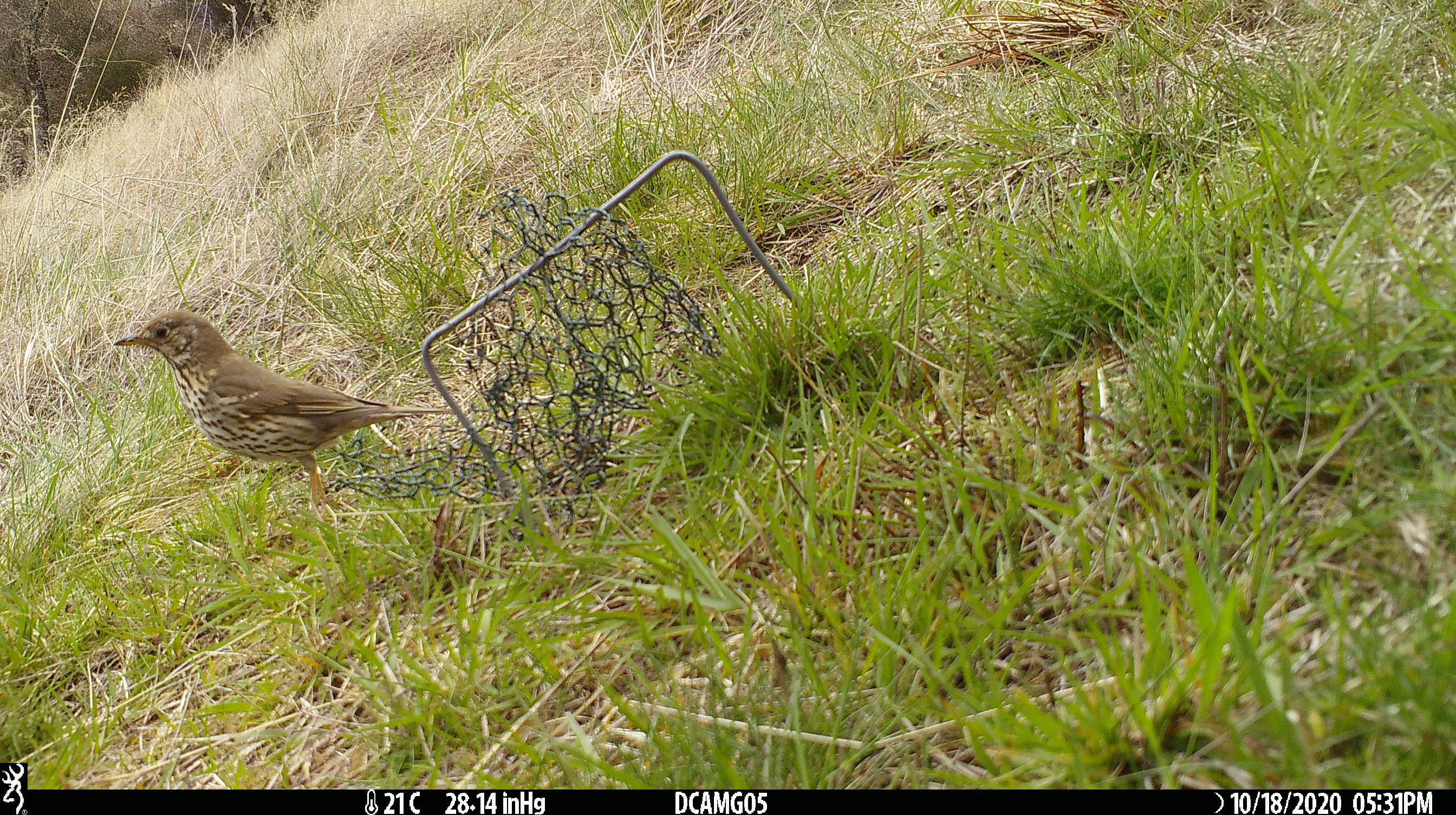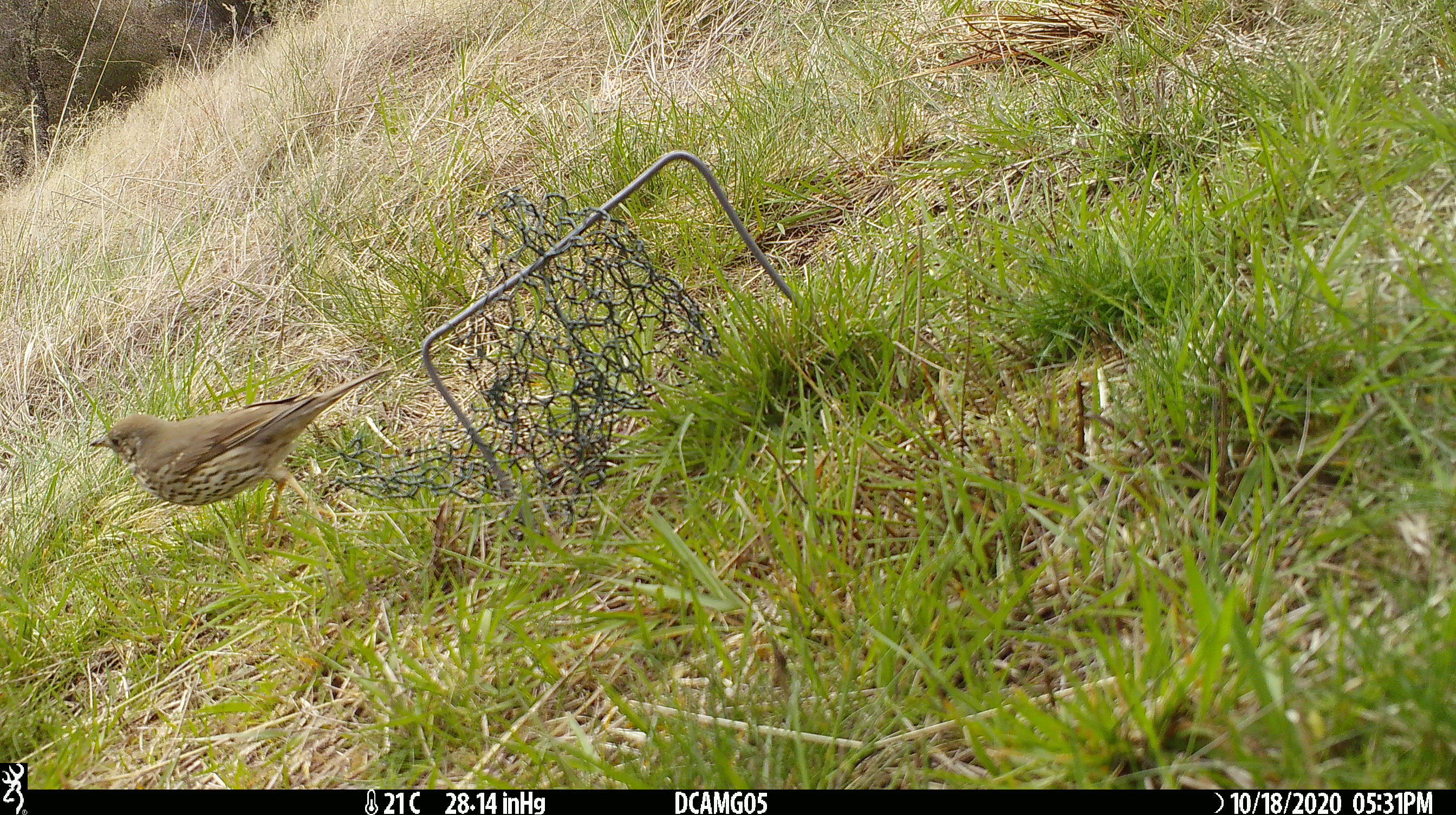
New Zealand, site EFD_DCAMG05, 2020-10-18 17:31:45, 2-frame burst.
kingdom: Animalia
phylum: Chordata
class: Aves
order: Passeriformes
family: Turdidae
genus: Turdus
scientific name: Turdus philomelos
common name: song thrush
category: thrush